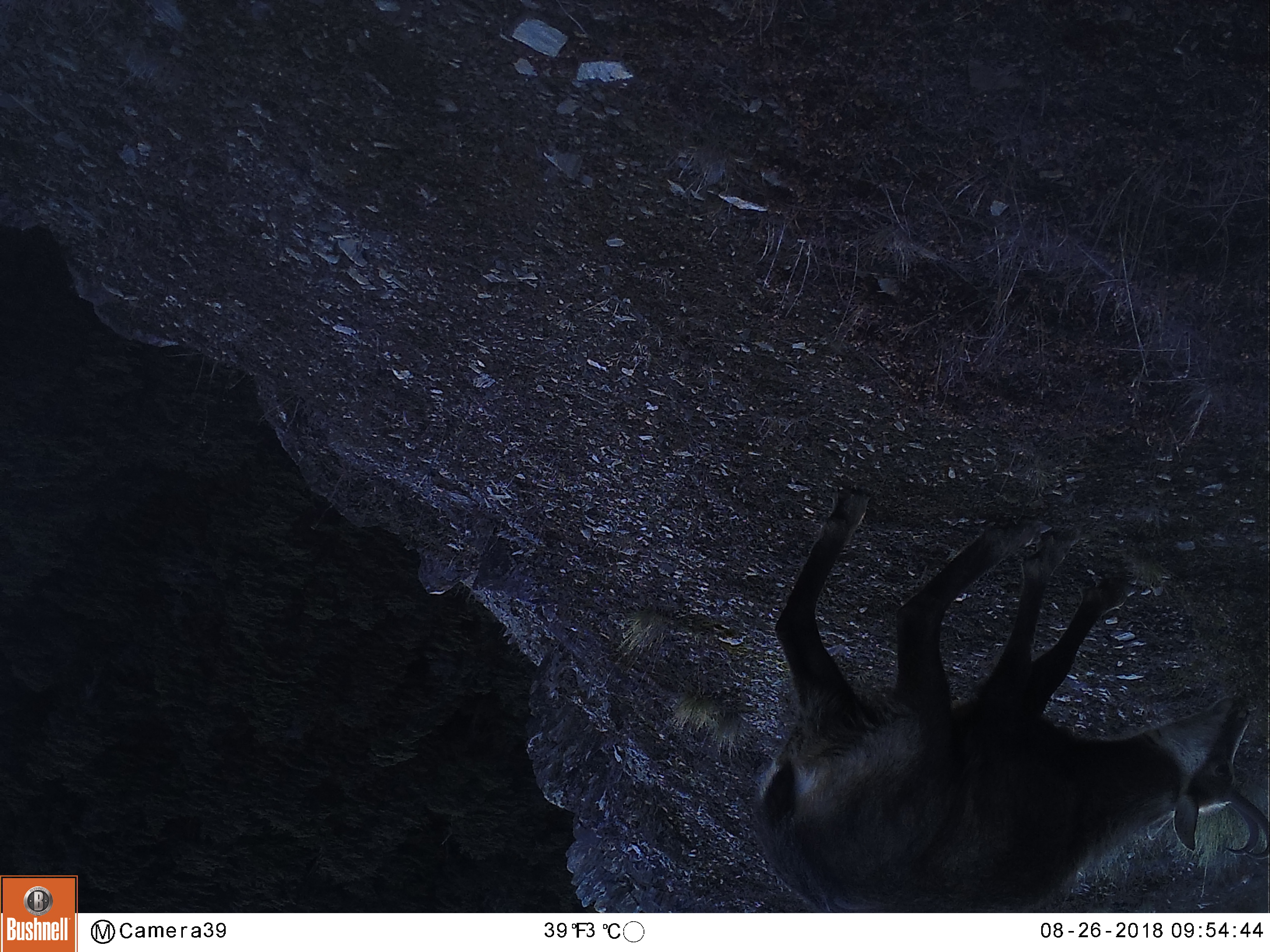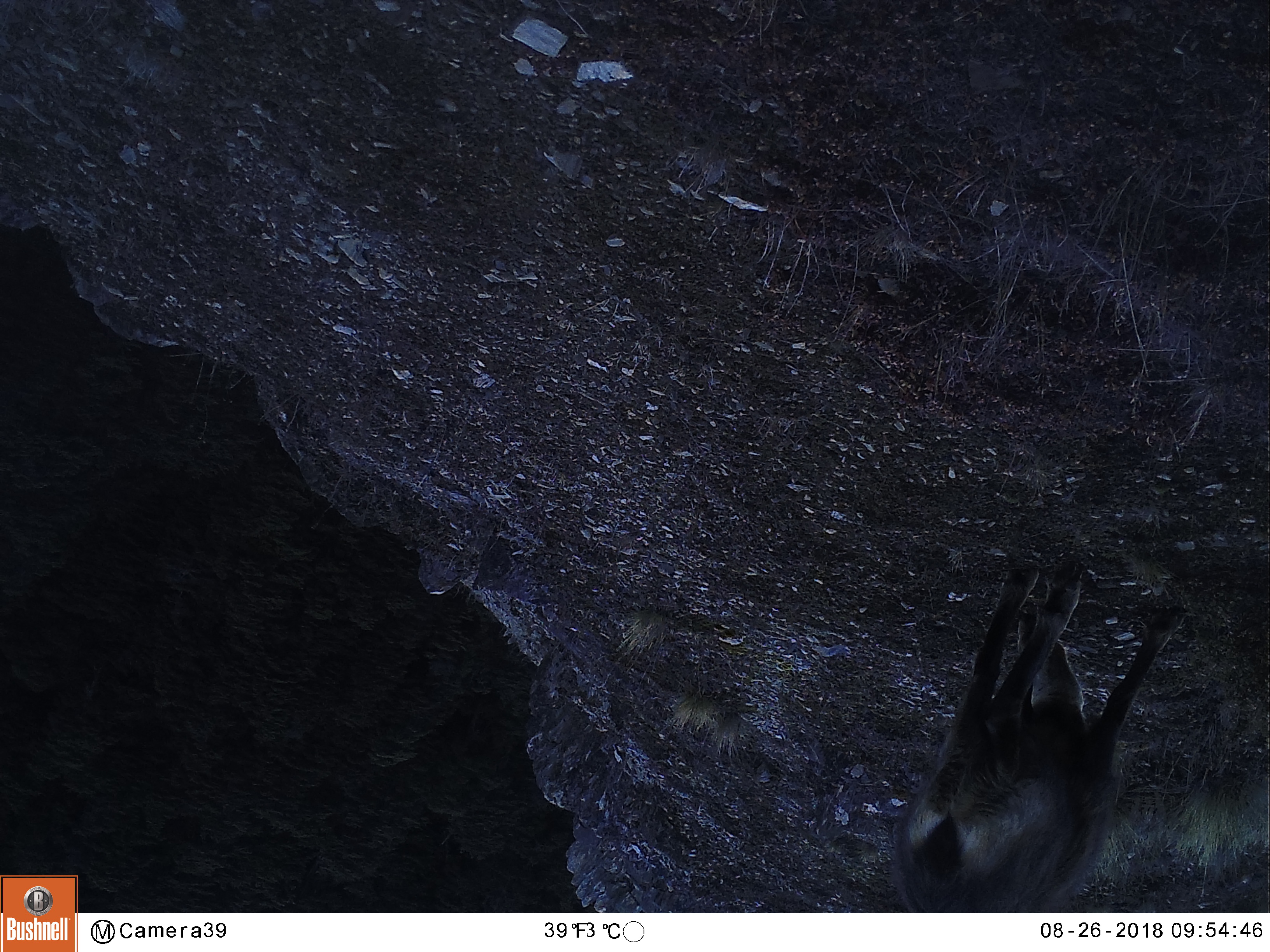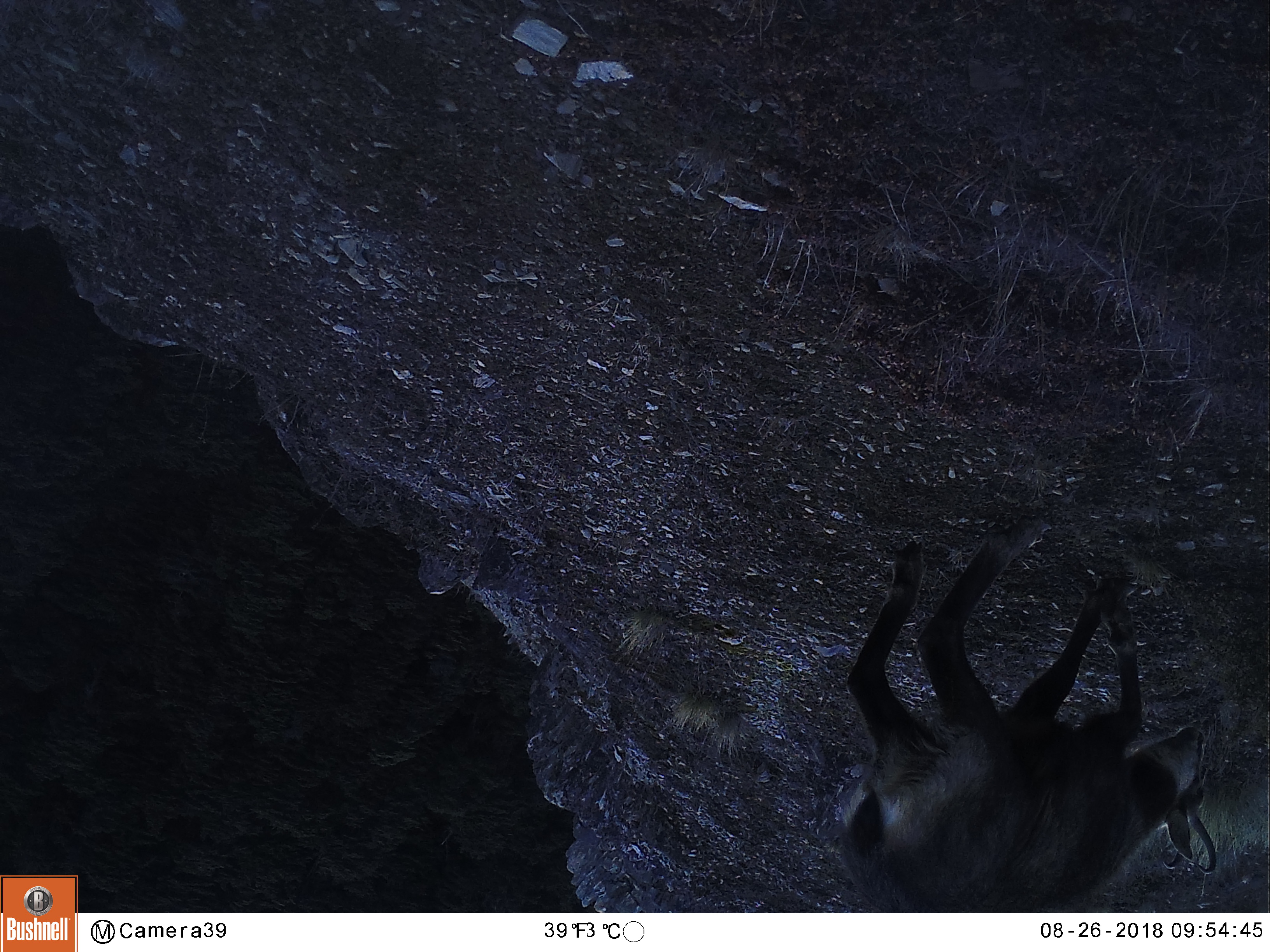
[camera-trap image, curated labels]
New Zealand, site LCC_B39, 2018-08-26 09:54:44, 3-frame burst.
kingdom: Animalia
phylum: Chordata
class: Mammalia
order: Artiodactyla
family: Bovidae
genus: Rupicapra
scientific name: Rupicapra rupicapra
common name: alpine chamois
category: chamois